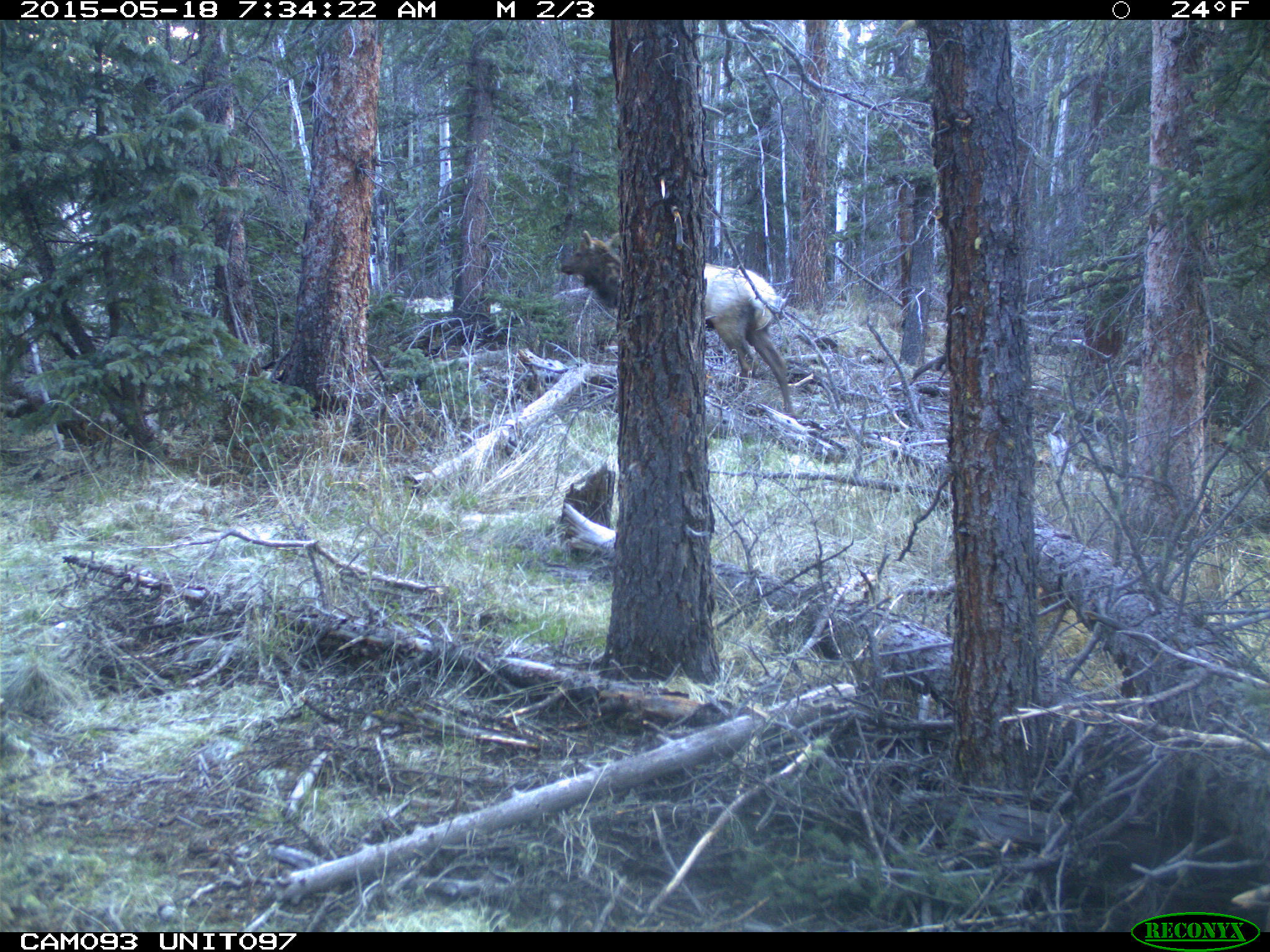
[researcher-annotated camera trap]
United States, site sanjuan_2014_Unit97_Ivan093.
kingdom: Animalia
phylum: Chordata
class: Mammalia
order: Artiodactyla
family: Cervidae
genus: Cervus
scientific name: Cervus elaphus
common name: red deer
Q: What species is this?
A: Cervus elaphus (red deer).